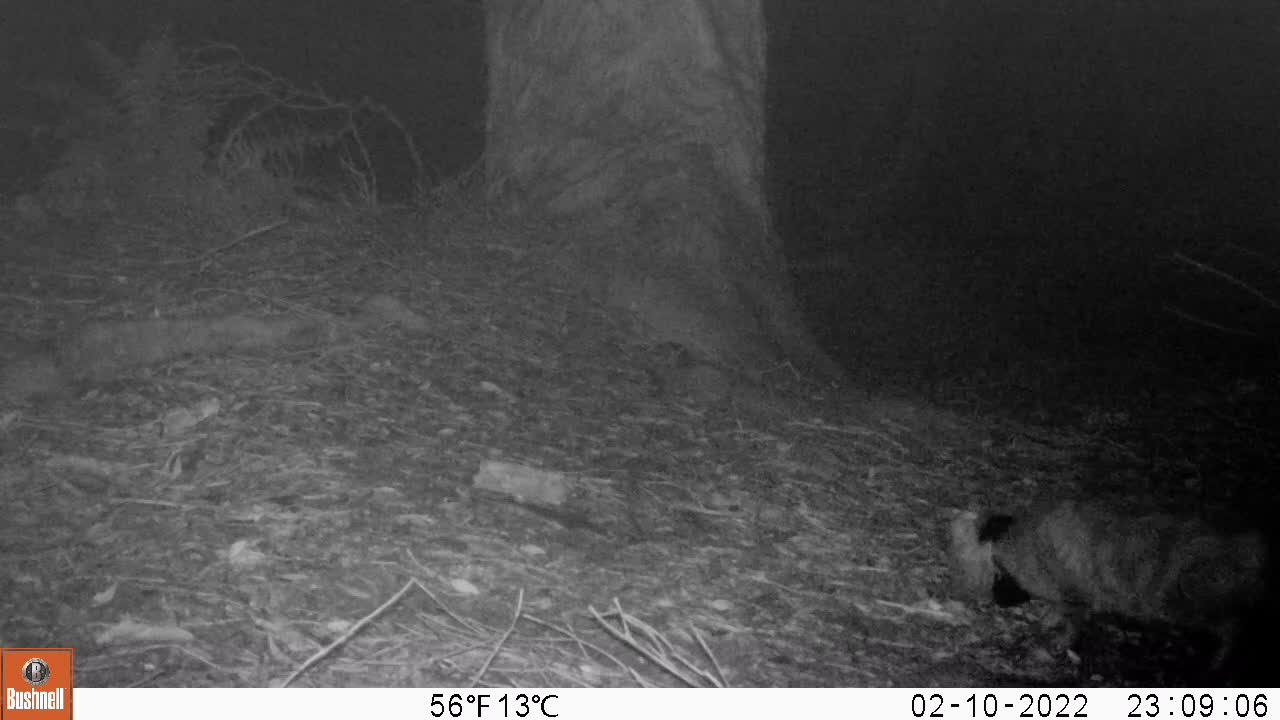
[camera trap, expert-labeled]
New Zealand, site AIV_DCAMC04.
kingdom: Animalia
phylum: Chordata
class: Mammalia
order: Carnivora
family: Felidae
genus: Felis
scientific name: Felis catus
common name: domestic cat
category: cat